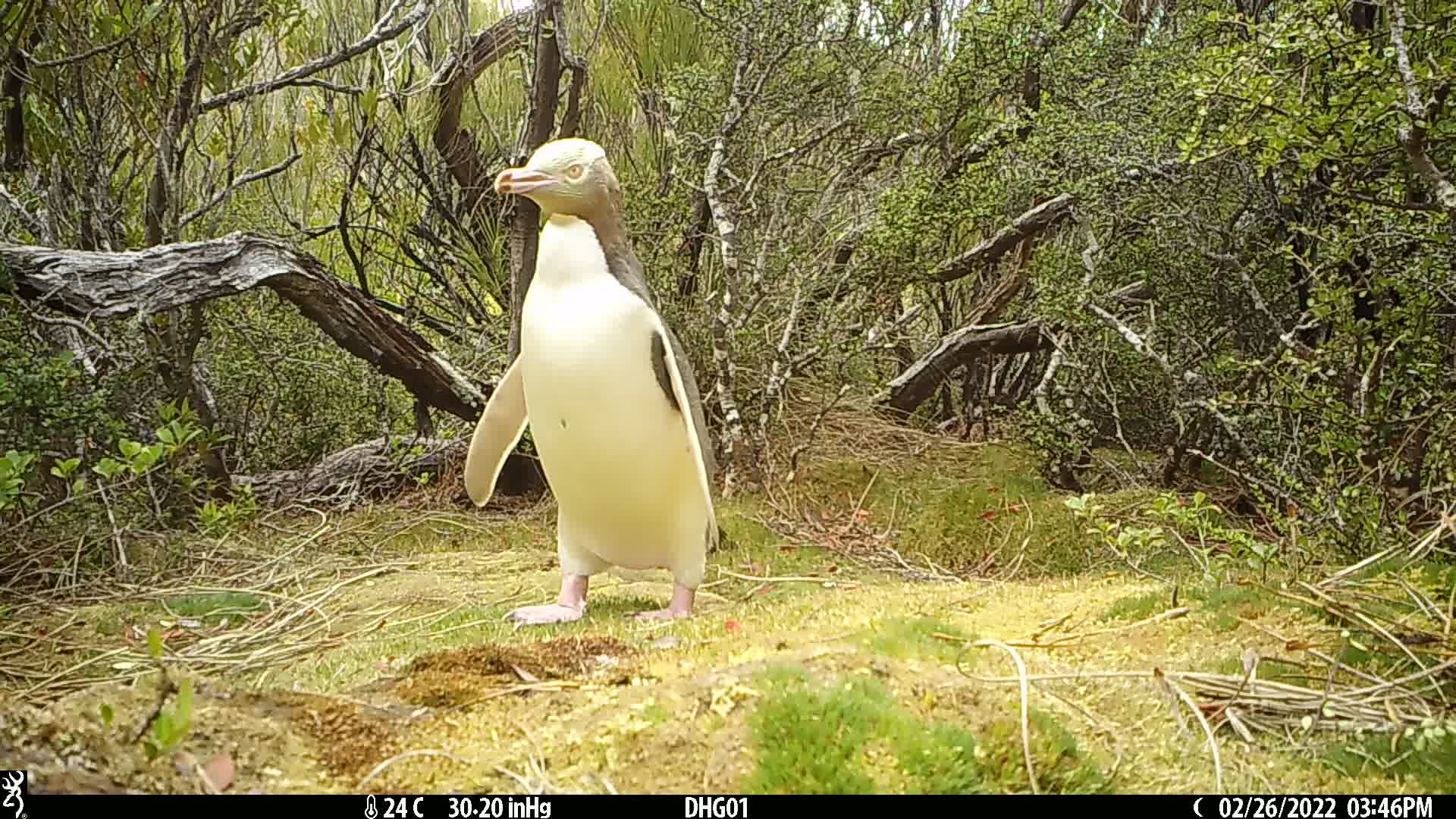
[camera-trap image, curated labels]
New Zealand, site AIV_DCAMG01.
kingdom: Animalia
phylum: Chordata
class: Aves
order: Sphenisciformes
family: Spheniscidae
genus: Megadyptes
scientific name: Megadyptes antipodes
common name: yellow-eyed penguin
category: yellow eyed penguin